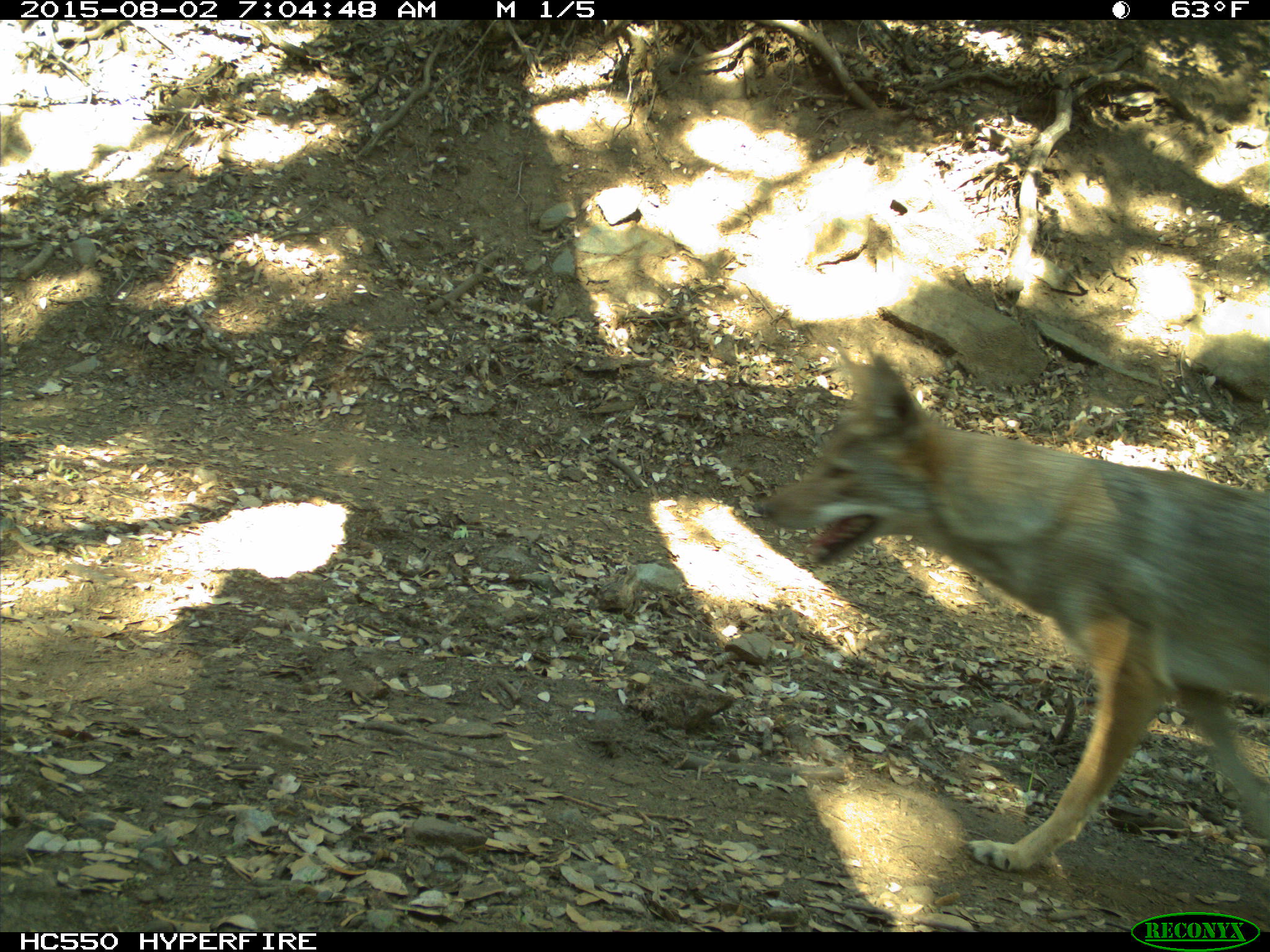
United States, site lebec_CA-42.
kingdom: Animalia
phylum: Chordata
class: Mammalia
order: Carnivora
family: Canidae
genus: Canis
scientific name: Canis latrans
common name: coyote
Canis latrans (coyote).